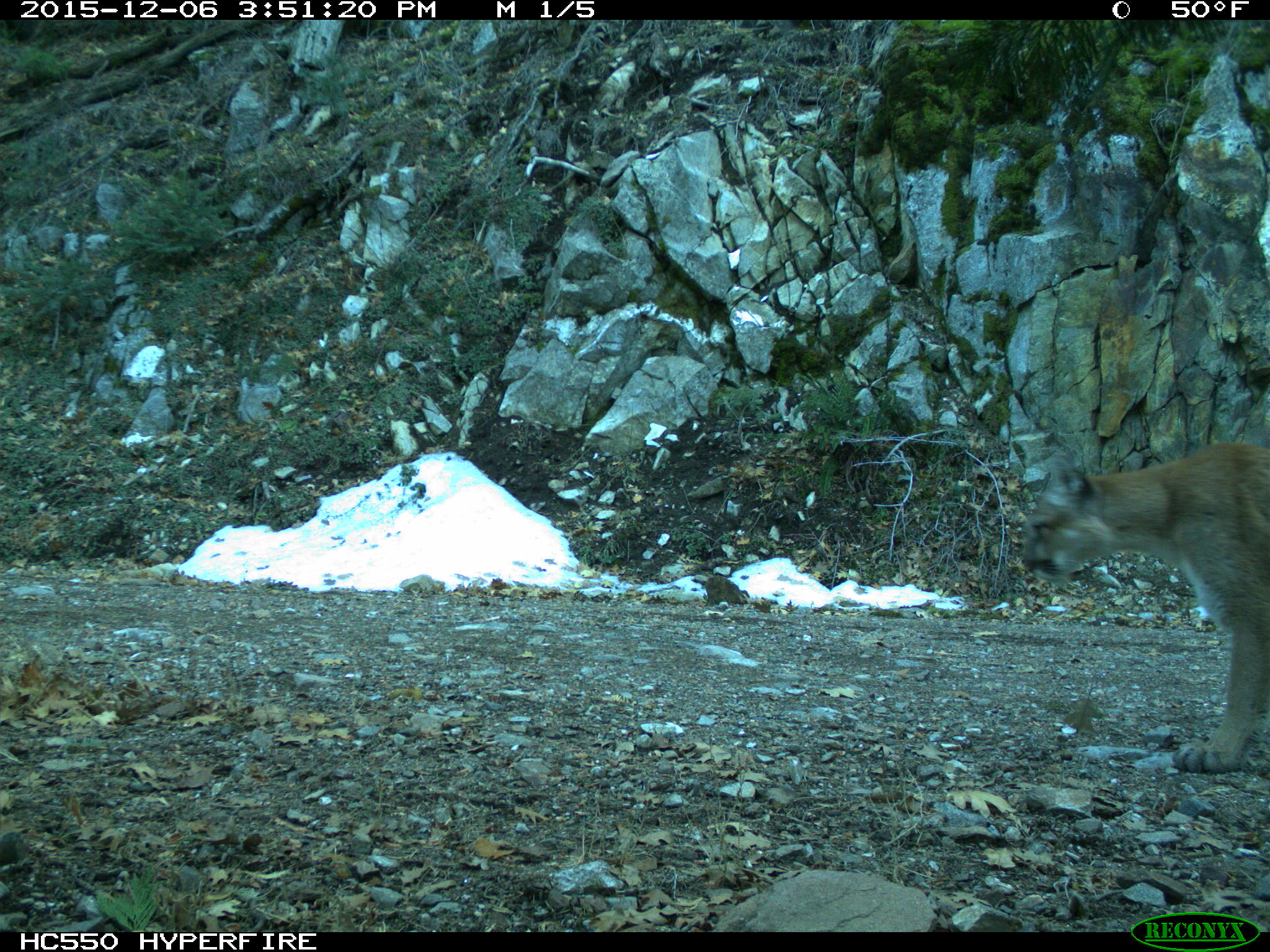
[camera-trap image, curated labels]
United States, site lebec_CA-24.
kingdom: Animalia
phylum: Chordata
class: Mammalia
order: Carnivora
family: Felidae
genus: Puma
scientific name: Puma concolor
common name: mountain lion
Puma concolor (mountain lion).